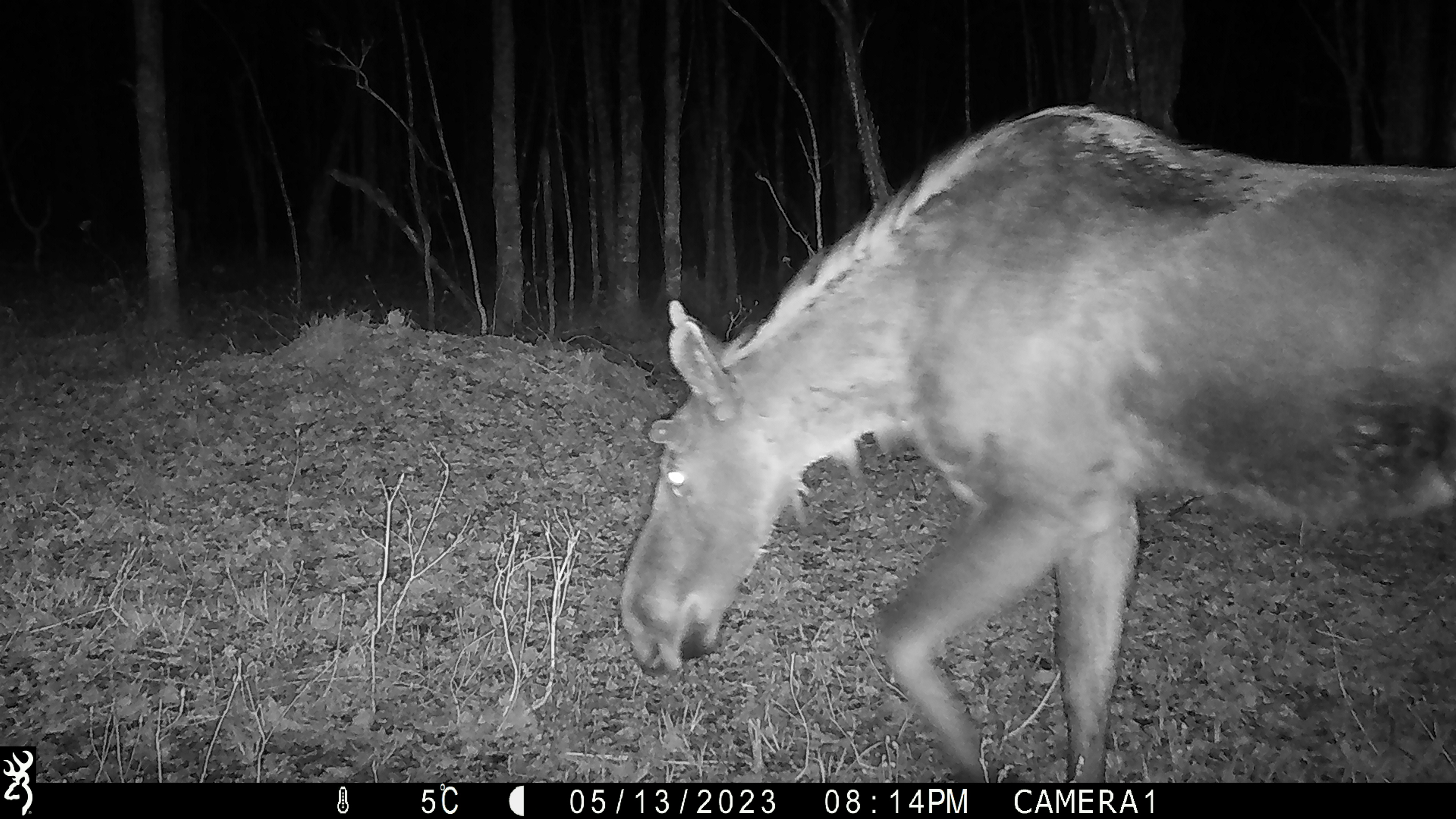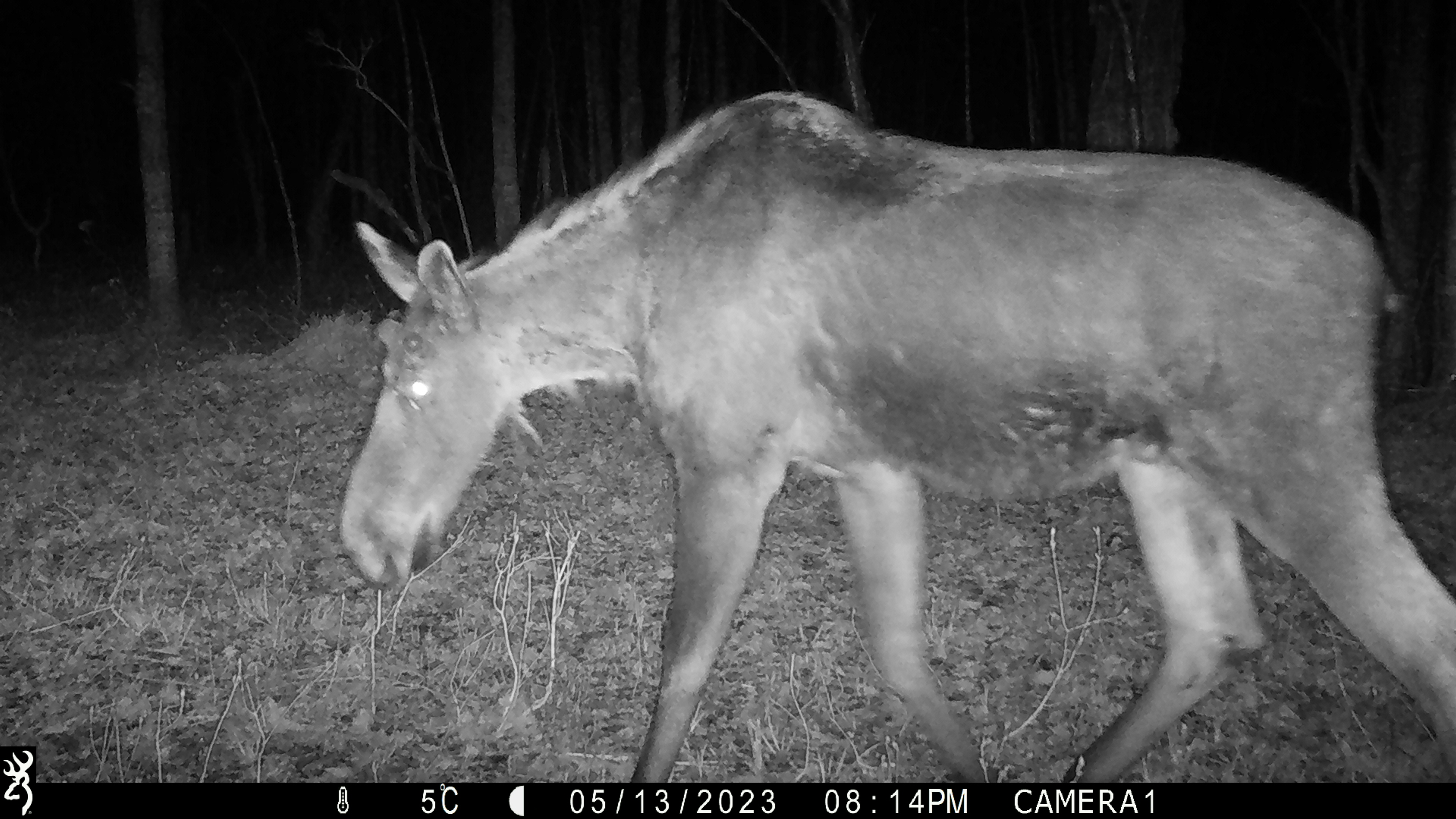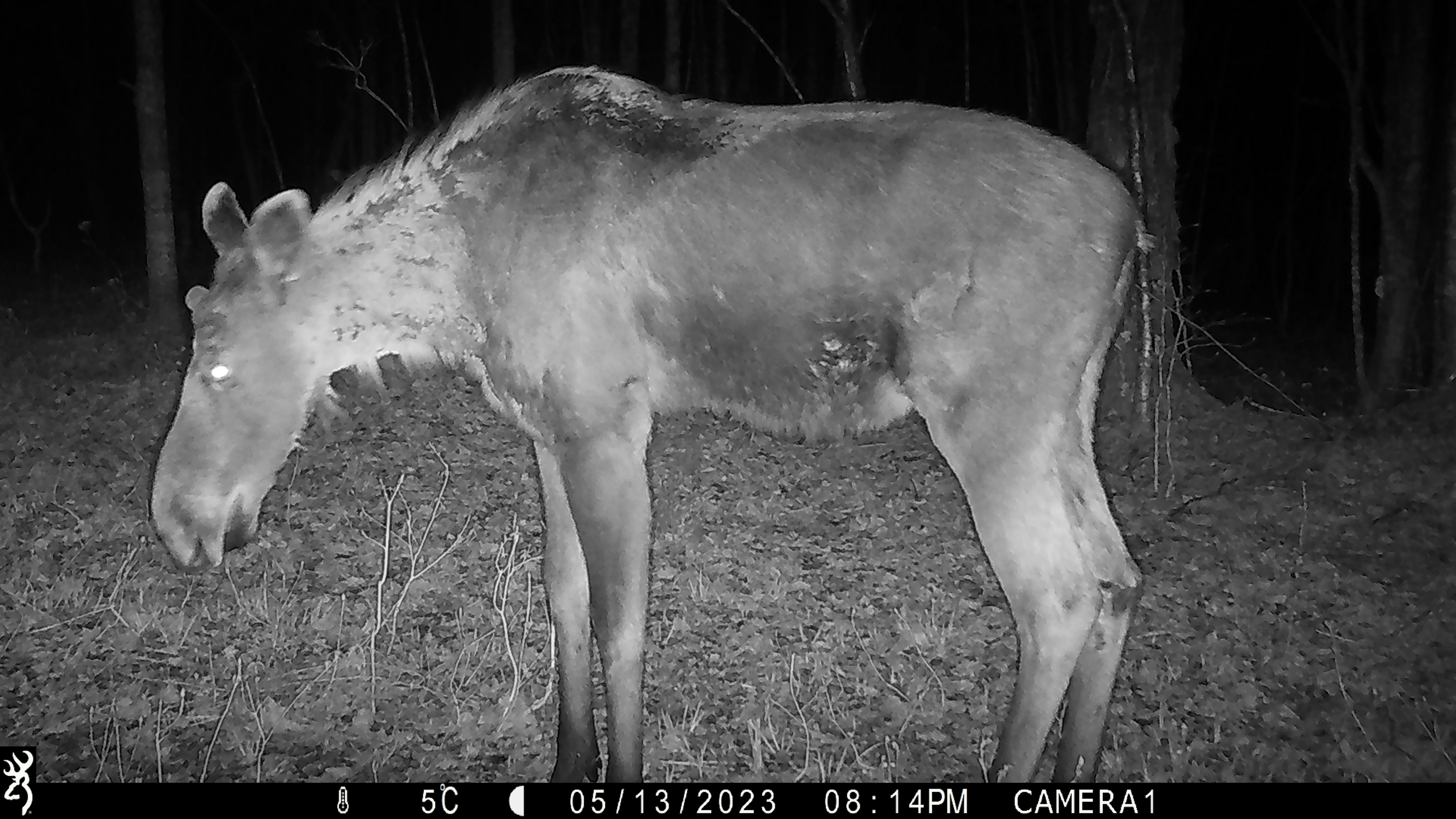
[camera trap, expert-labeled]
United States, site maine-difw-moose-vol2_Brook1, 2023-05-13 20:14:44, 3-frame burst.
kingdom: Animalia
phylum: Chordata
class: Mammalia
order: Artiodactyla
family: Cervidae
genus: Alces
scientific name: Alces alces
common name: moose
Moose (Alces alces).